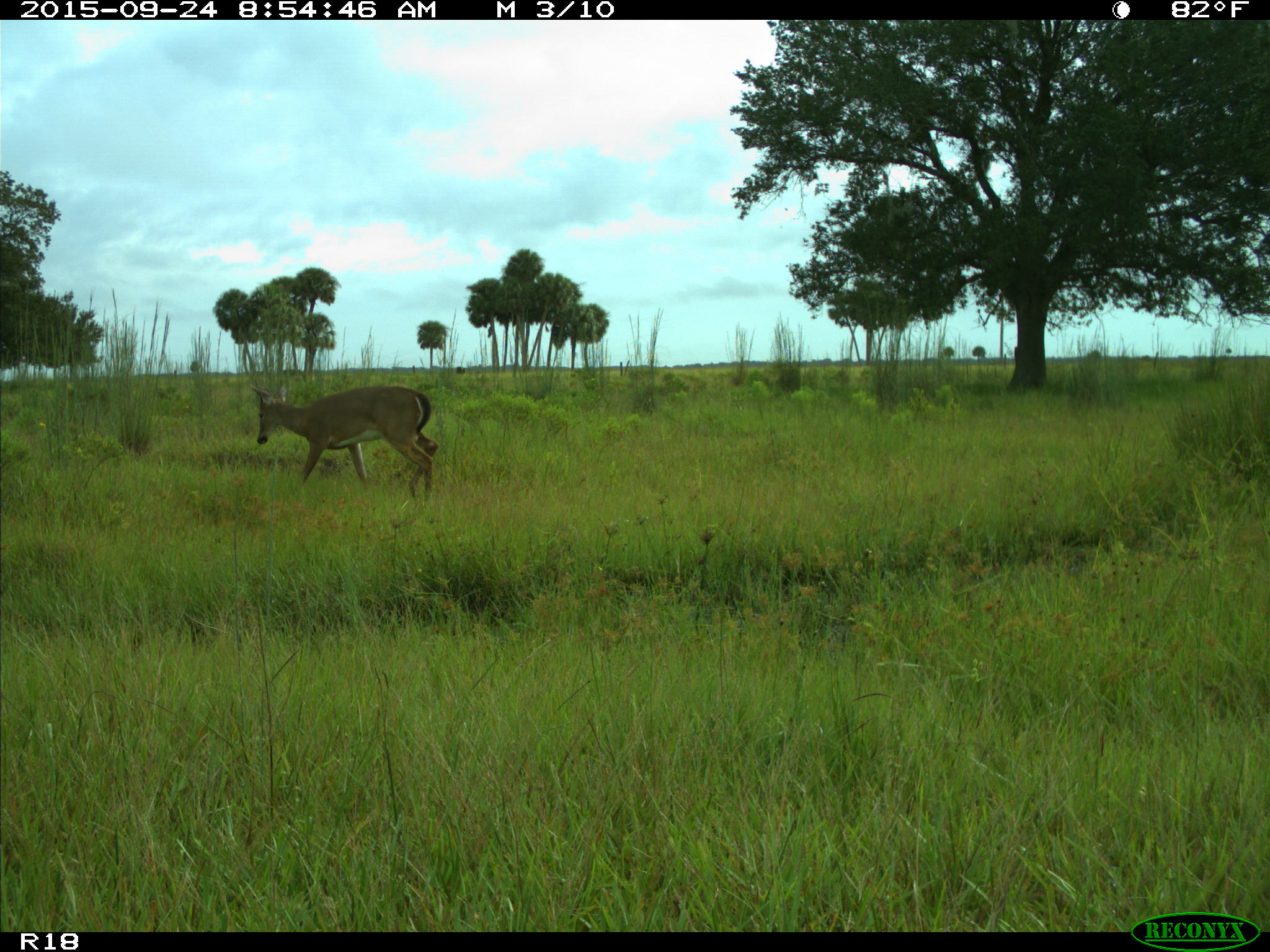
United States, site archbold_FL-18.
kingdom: Animalia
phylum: Chordata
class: Mammalia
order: Artiodactyla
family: Cervidae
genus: Odocoileus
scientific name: Odocoileus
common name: deer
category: unidentified deer